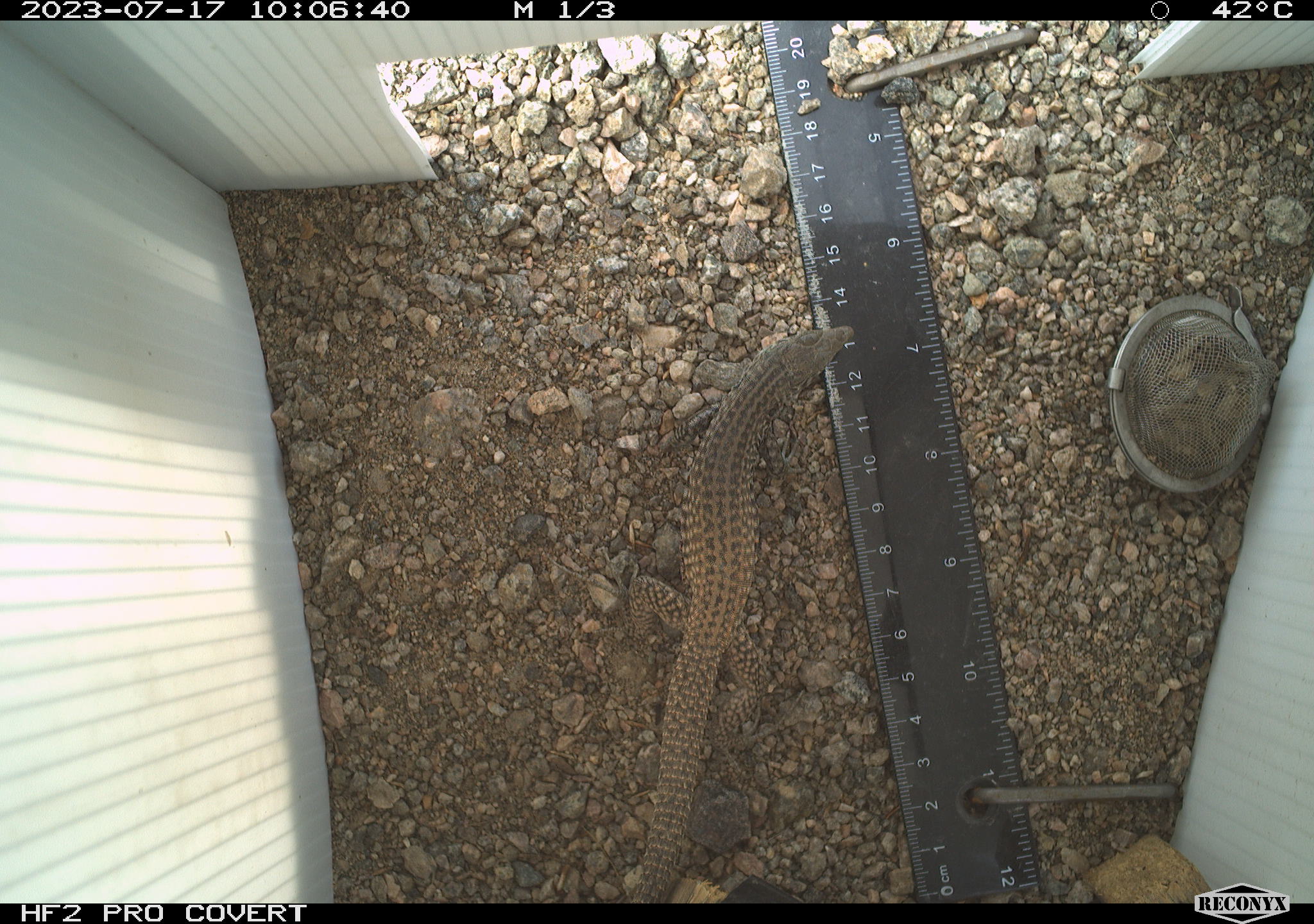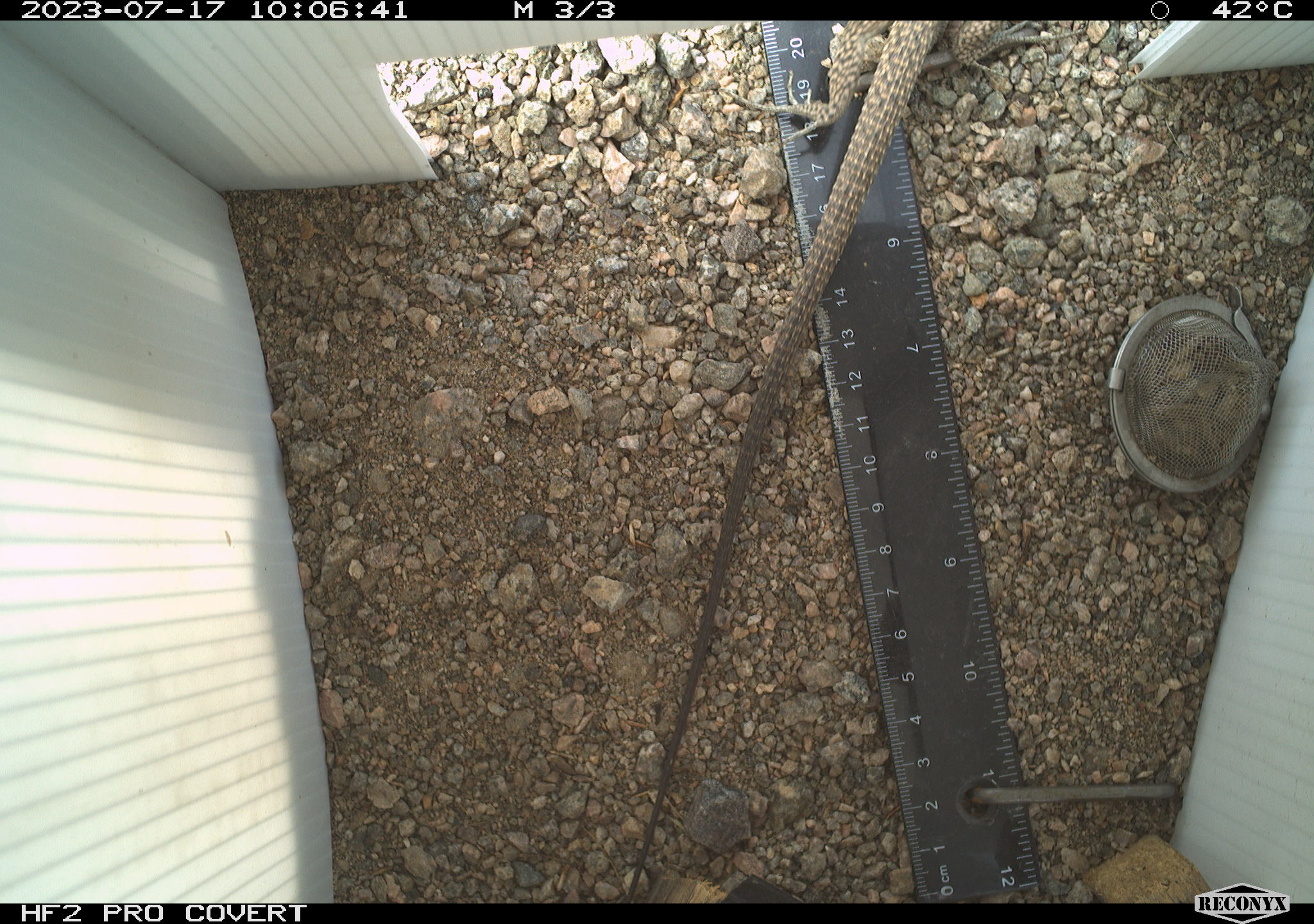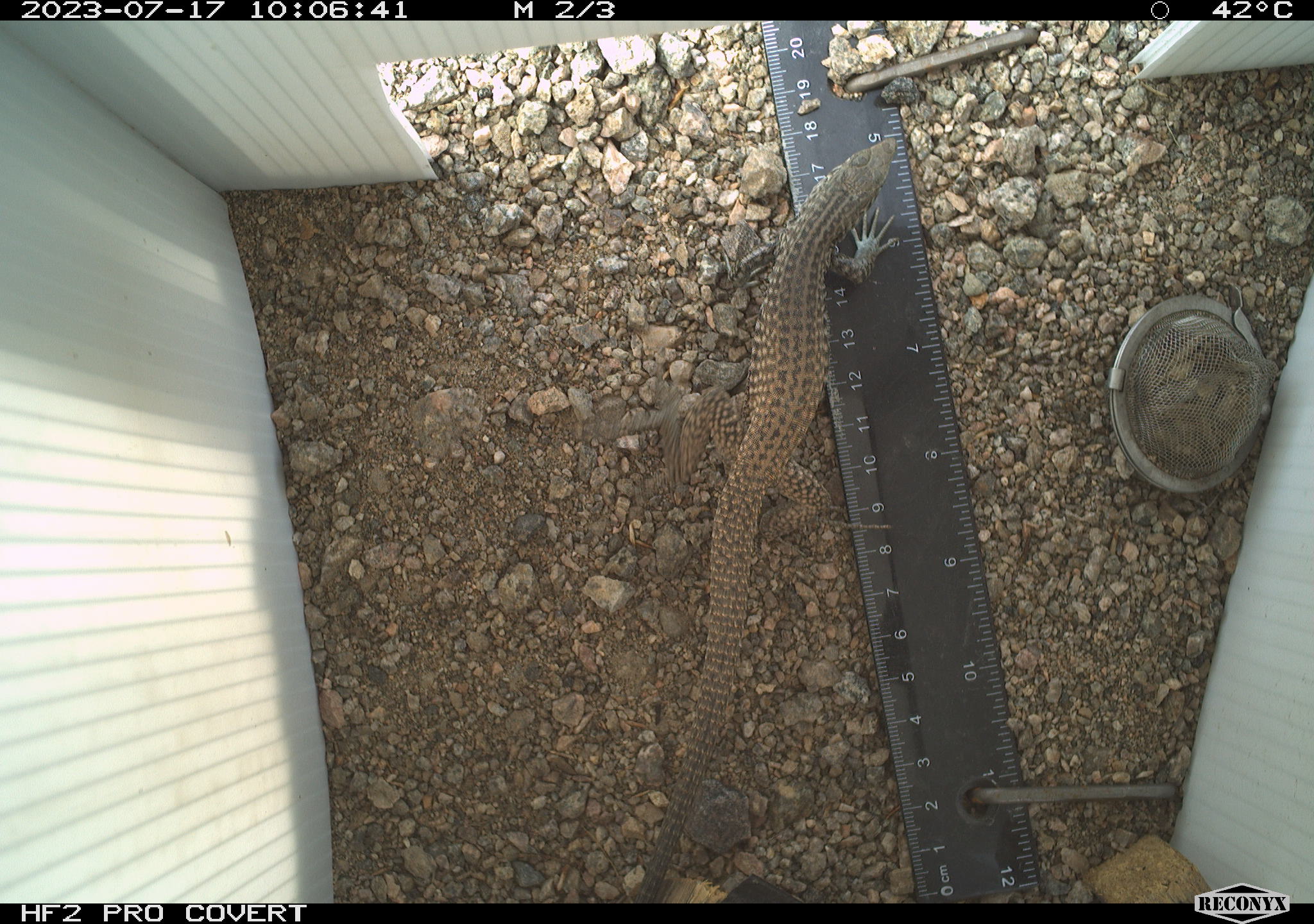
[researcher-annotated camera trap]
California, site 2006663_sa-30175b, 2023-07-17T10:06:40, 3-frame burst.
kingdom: Animalia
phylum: Chordata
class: Reptilia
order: Squamata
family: Teiidae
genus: Aspidoscelis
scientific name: Aspidoscelis tigris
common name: western whiptail